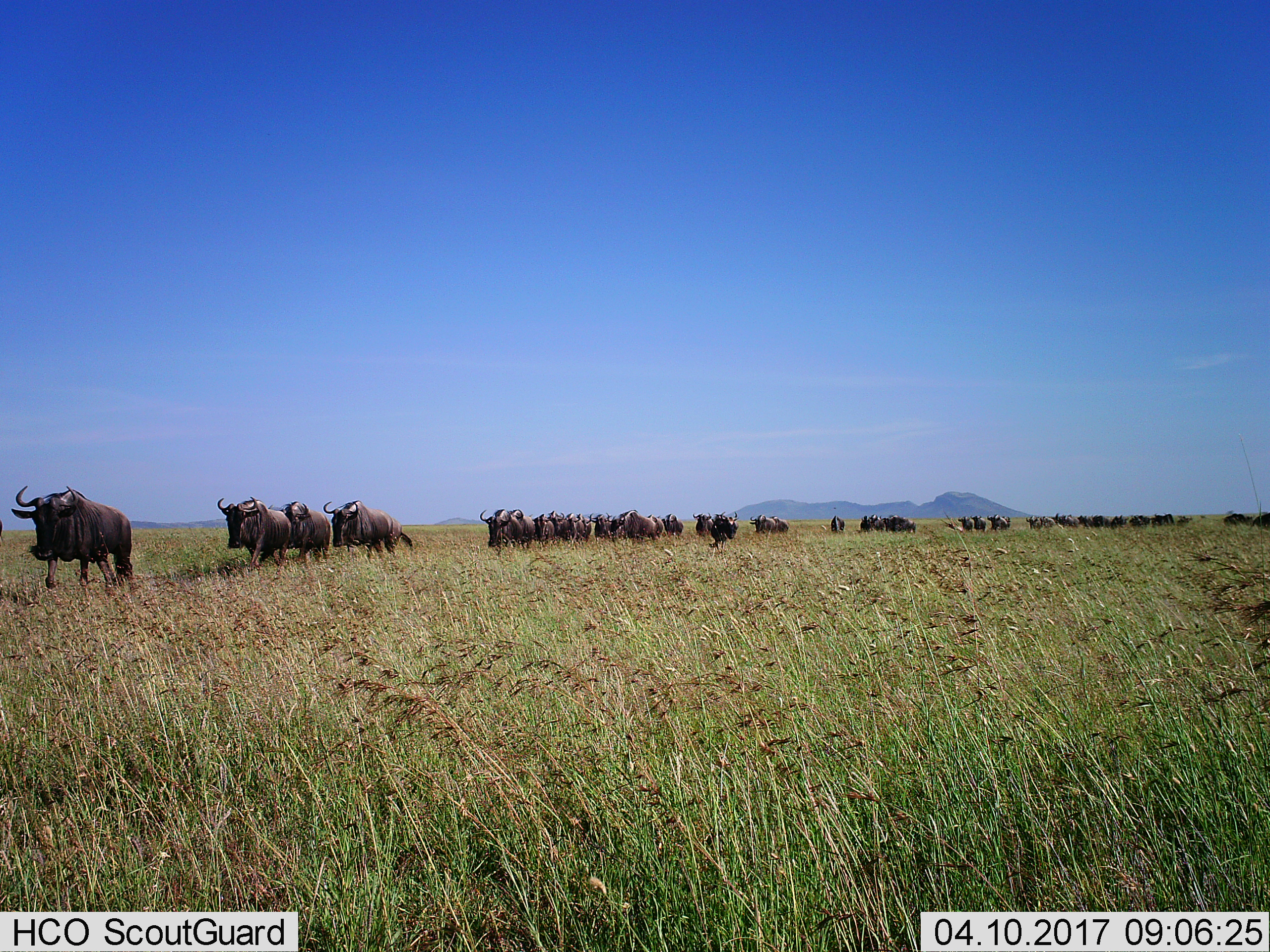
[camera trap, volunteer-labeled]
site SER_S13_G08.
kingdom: Animalia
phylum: Chordata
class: Mammalia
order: Artiodactyla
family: Bovidae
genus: Connochaetes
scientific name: Connochaetes taurinus taurinus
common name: blue wildebeest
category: wildebeestblue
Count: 11-50.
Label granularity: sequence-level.